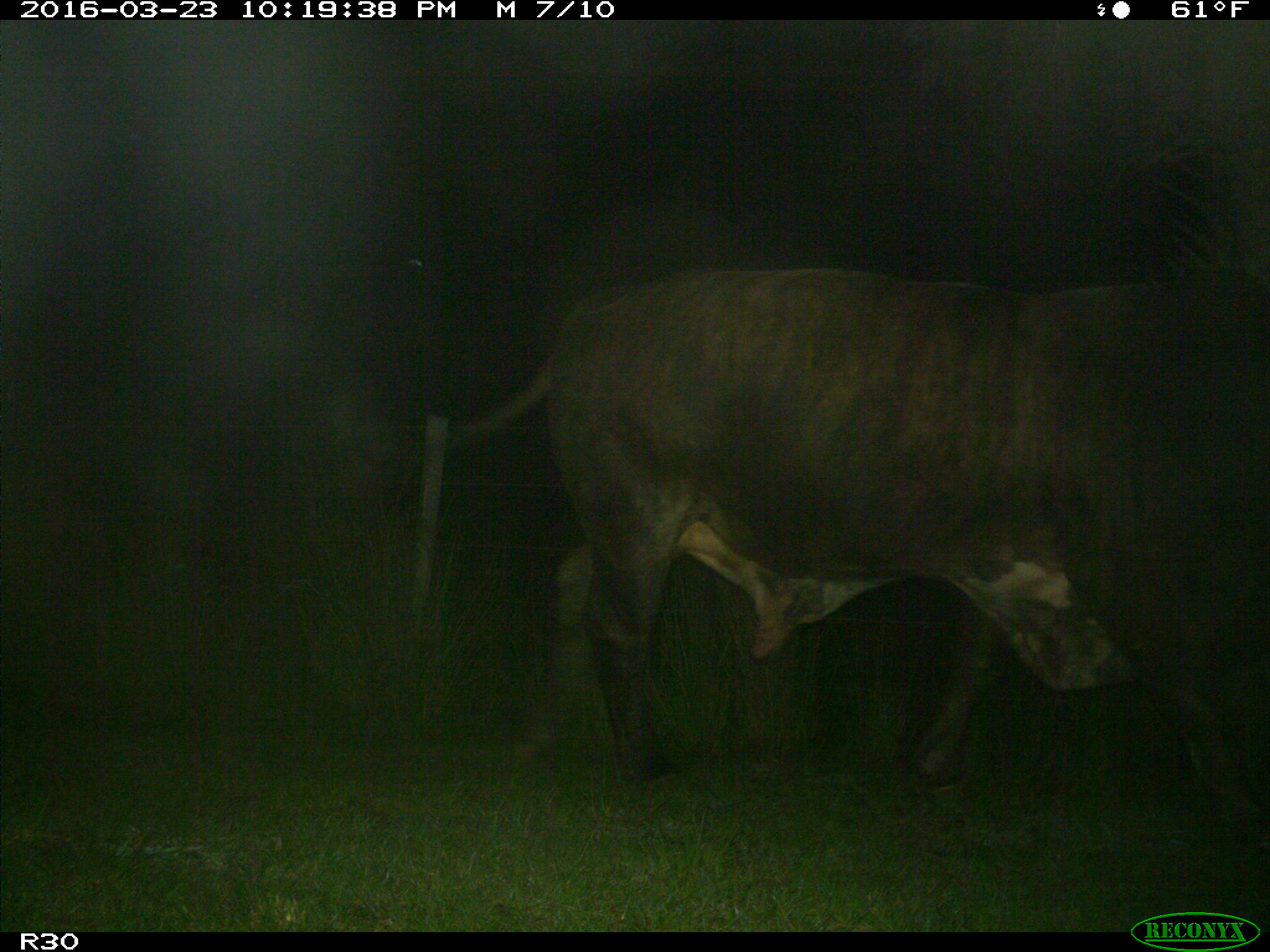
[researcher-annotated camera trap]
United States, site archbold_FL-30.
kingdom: Animalia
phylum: Chordata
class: Mammalia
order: Artiodactyla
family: Bovidae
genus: Bos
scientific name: Bos taurus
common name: domestic cow